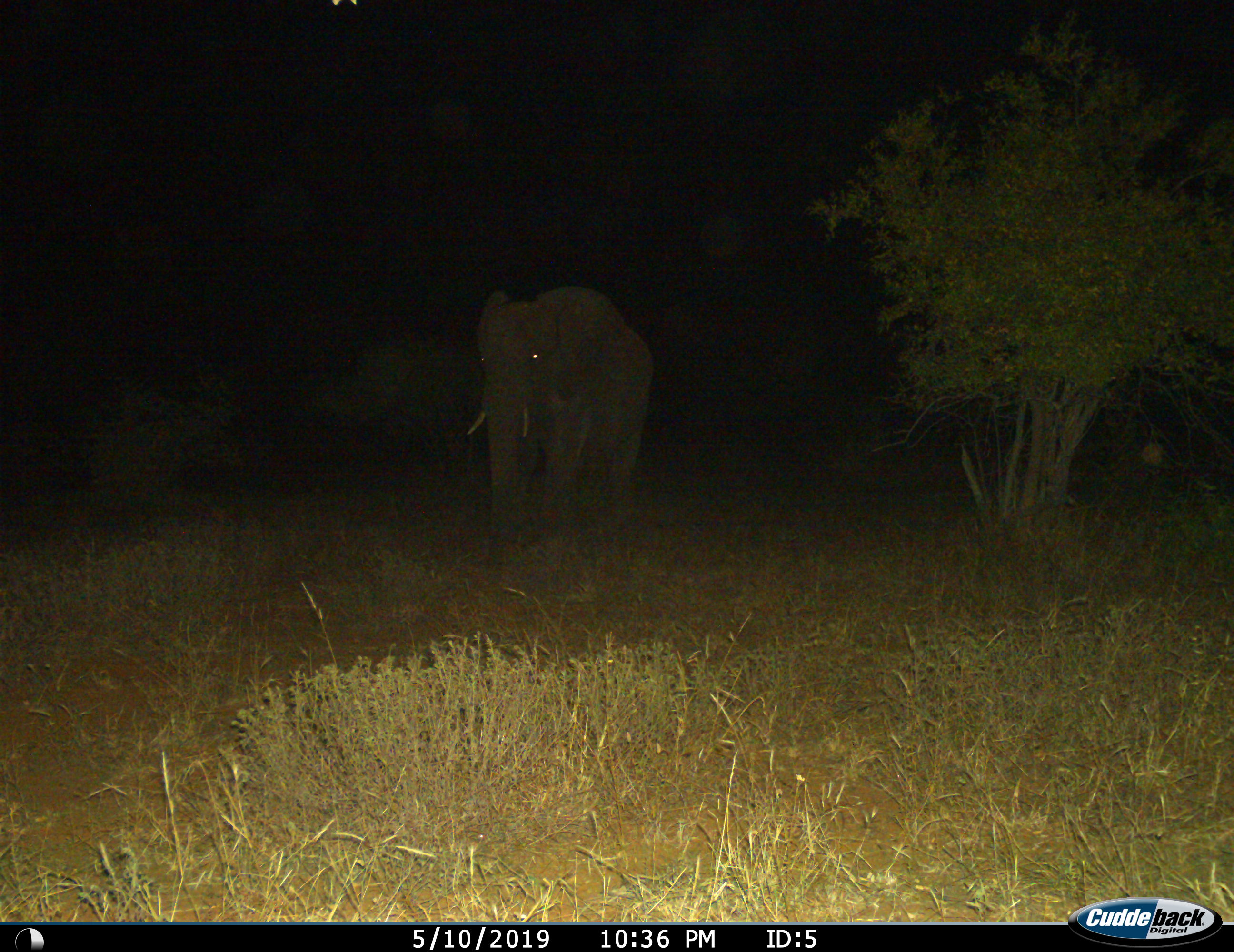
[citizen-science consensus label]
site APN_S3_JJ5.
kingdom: Animalia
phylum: Chordata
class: Mammalia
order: Proboscidea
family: Elephantidae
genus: Loxodonta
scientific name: Loxodonta africana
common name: african bush elephant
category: elephant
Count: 1.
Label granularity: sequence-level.